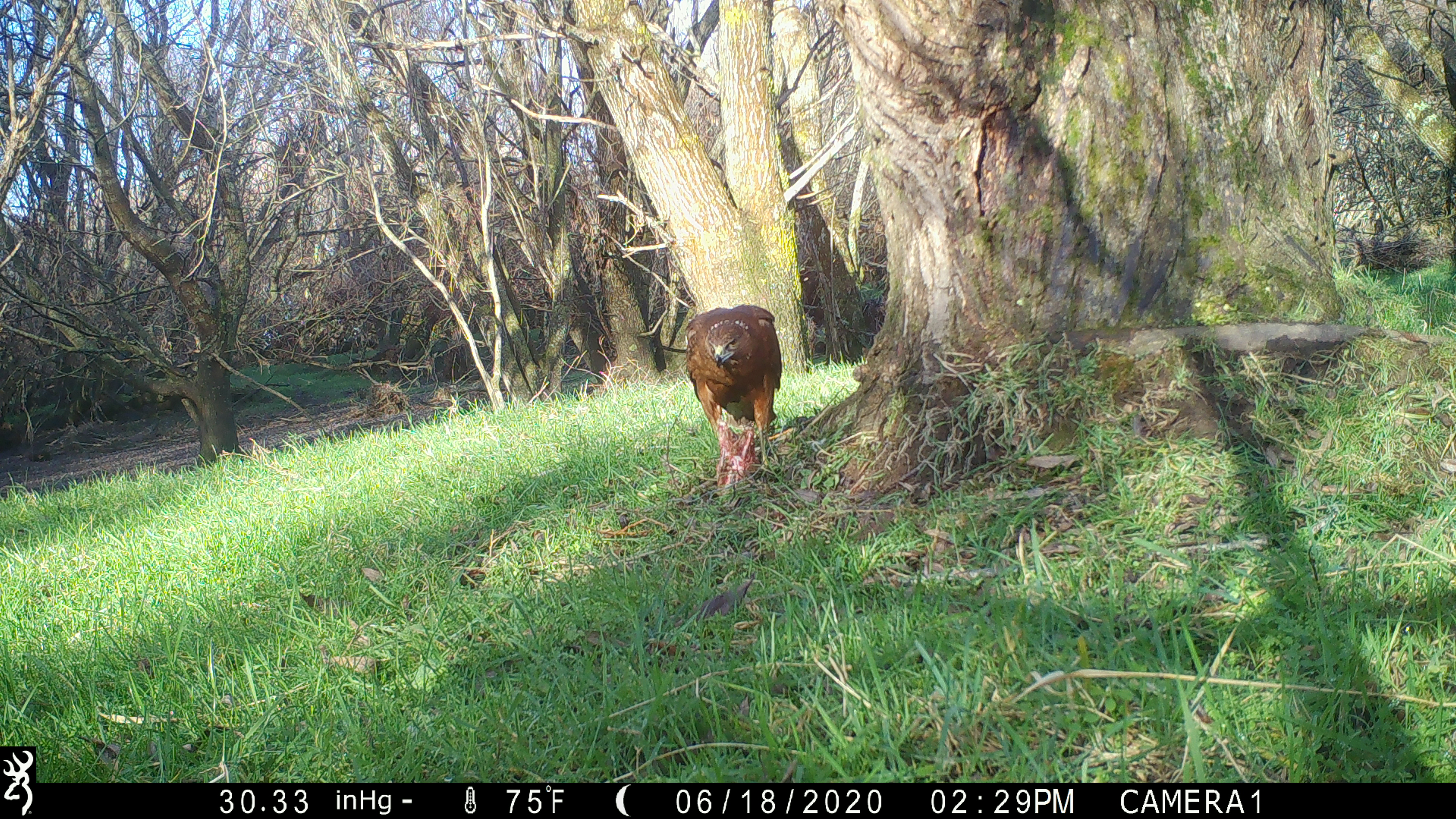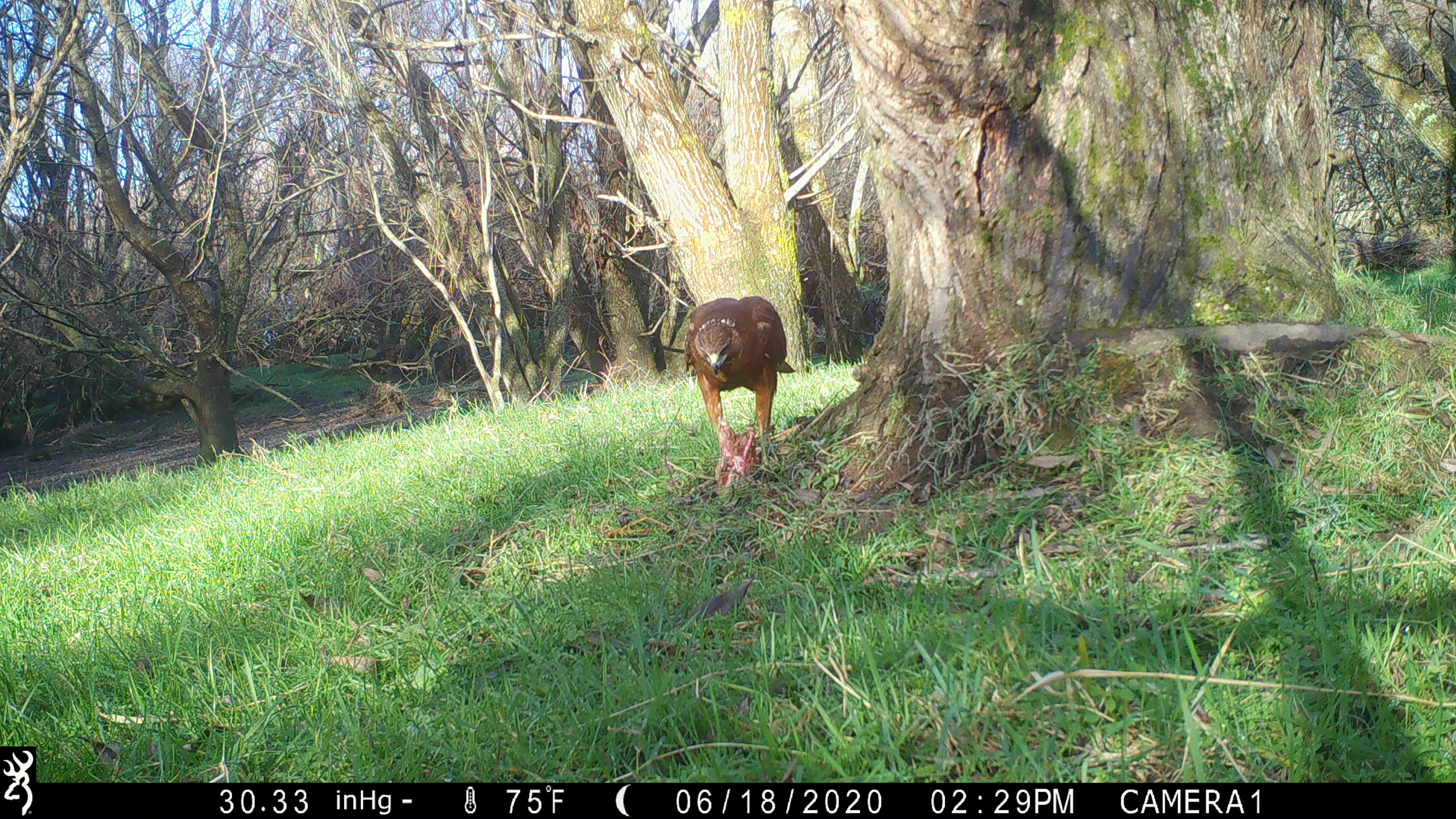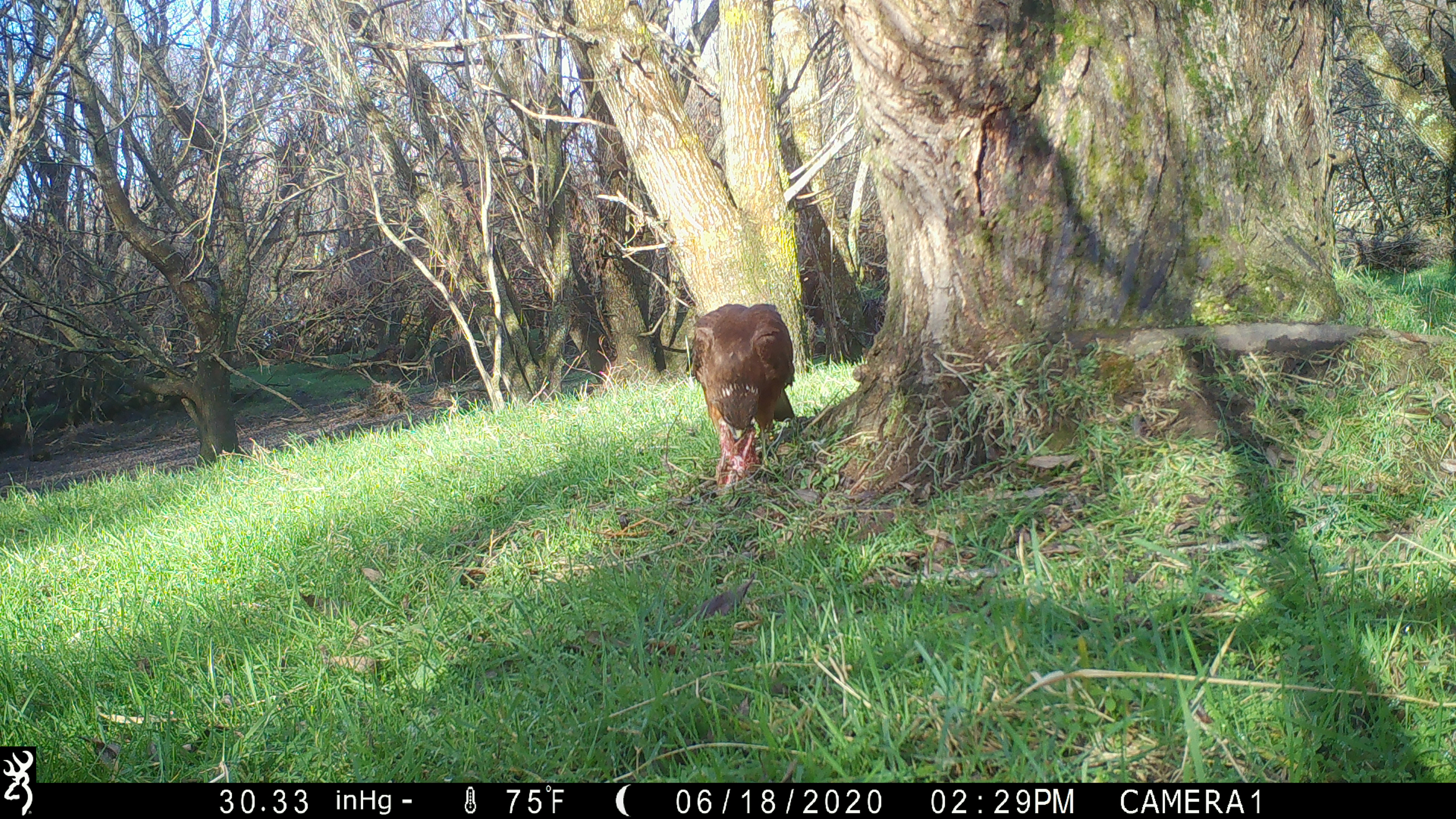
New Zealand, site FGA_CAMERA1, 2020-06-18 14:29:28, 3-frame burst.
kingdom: Animalia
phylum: Chordata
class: Aves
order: Accipitriformes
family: Accipitridae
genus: Circus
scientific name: Circus approximans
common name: swamp harrier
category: harrier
Harrier (swamp harrier) (Circus approximans).